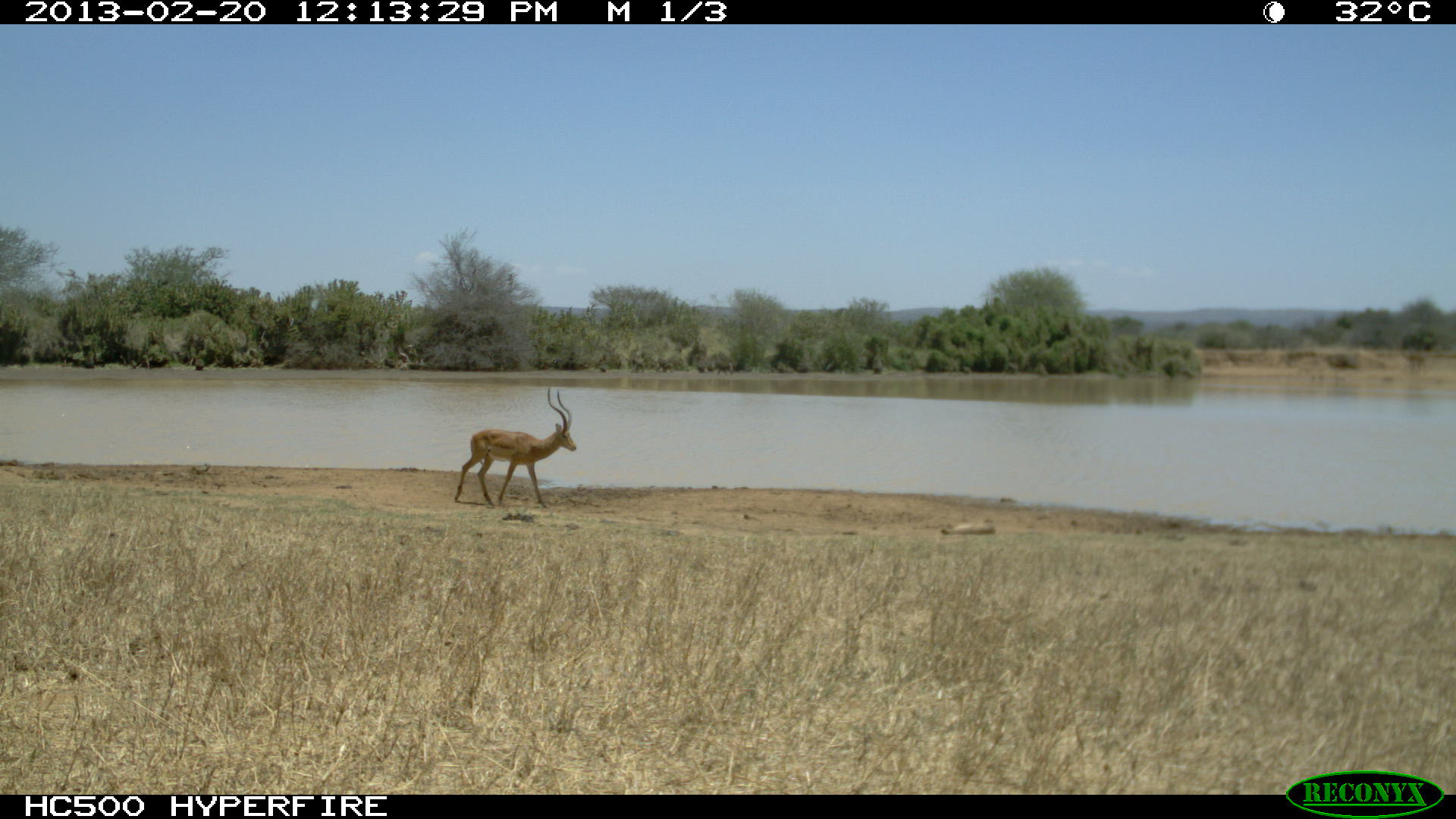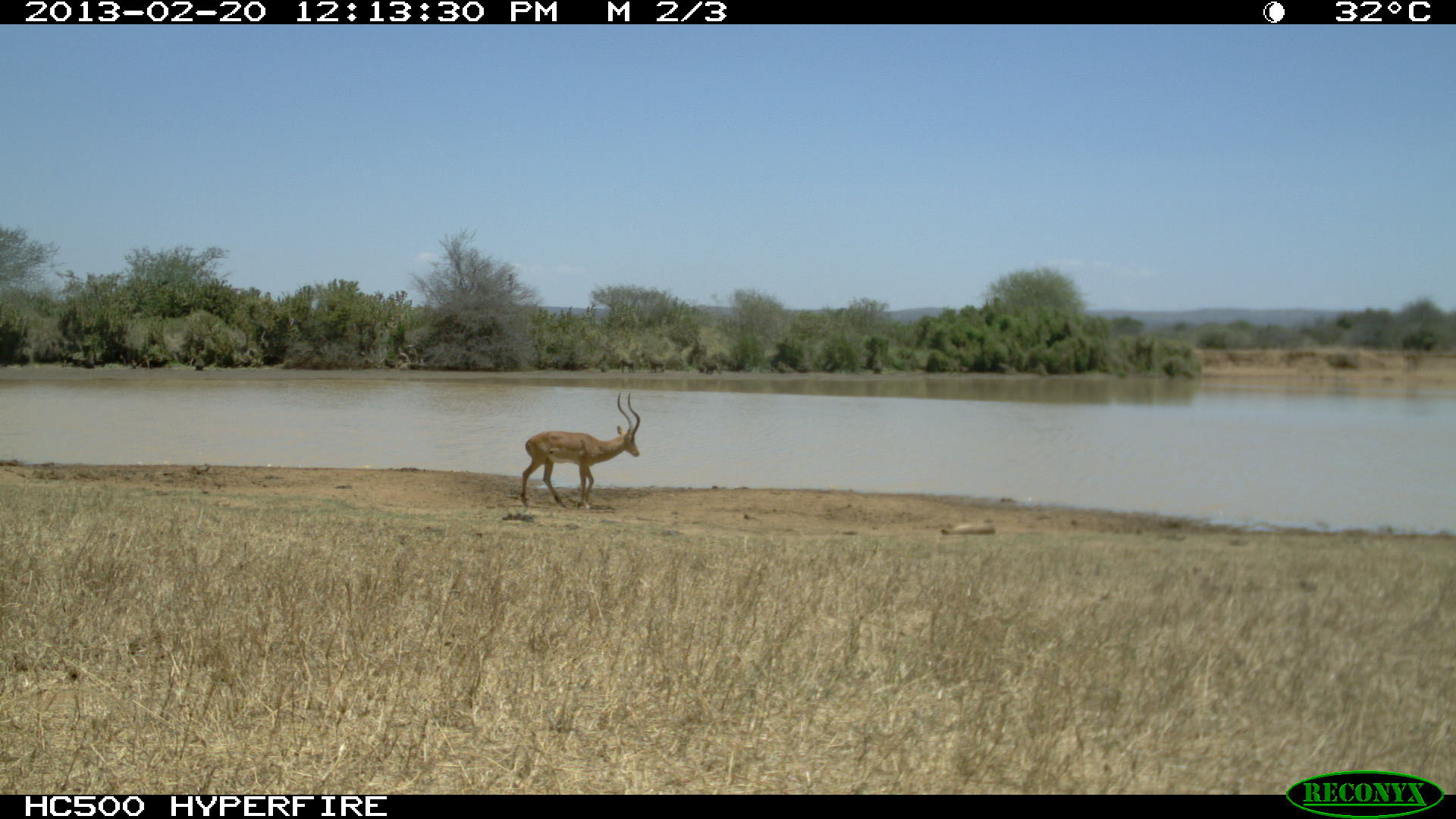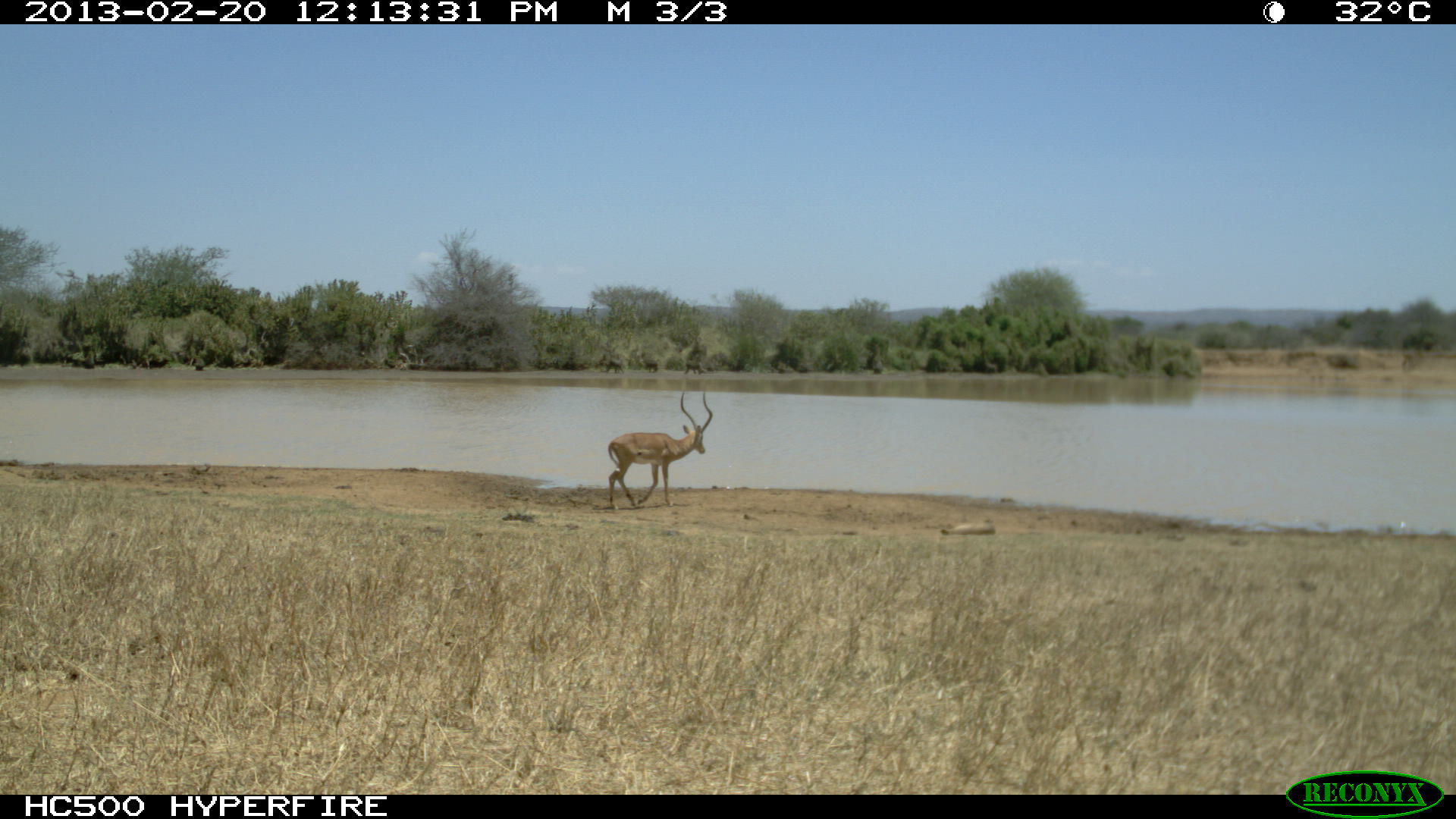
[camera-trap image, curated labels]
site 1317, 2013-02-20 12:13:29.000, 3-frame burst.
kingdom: Animalia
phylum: Chordata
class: Mammalia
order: Artiodactyla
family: Bovidae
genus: Aepyceros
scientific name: Aepyceros melampus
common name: impala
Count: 1.